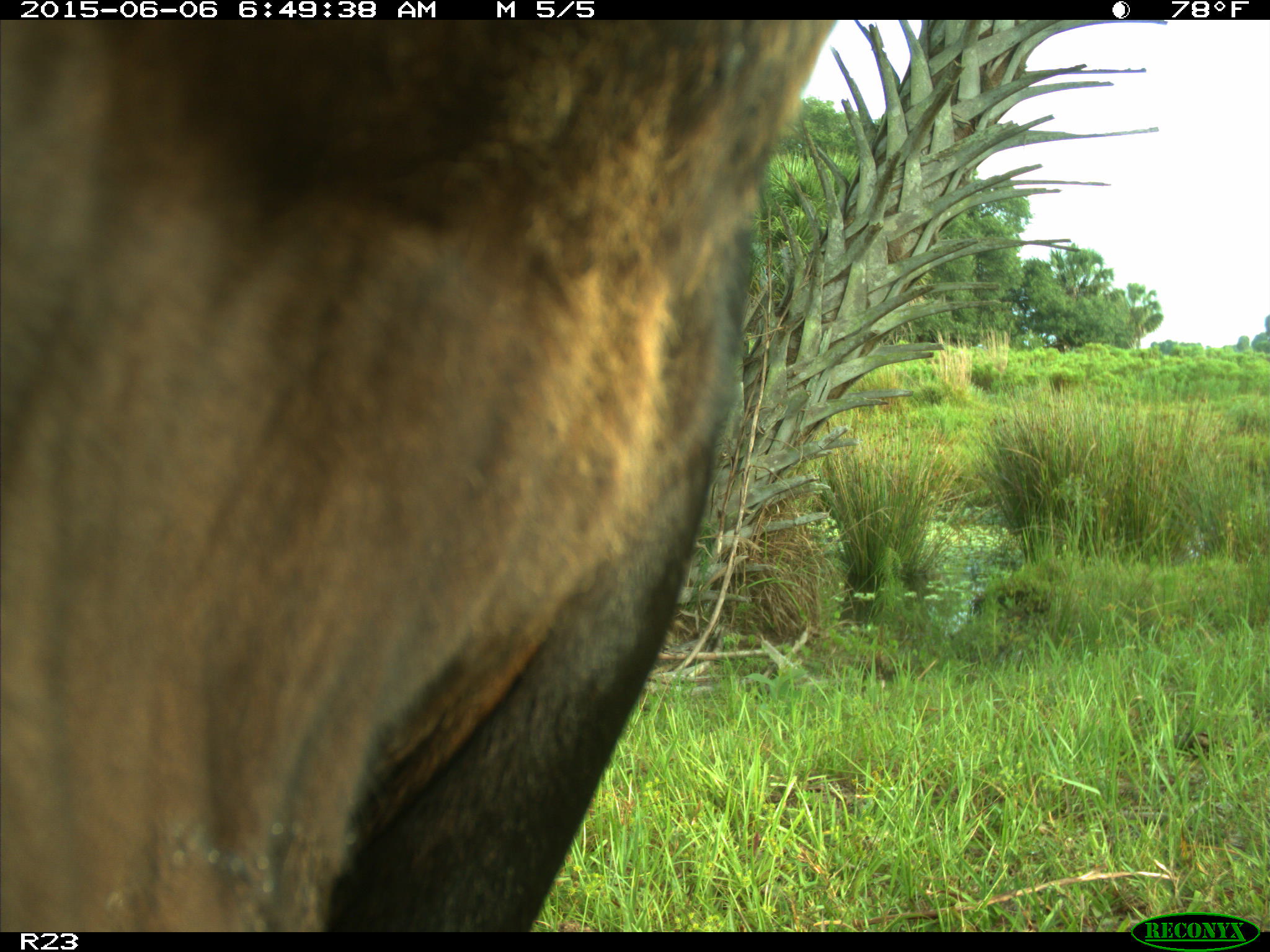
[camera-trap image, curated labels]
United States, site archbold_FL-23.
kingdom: Animalia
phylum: Chordata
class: Mammalia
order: Artiodactyla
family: Bovidae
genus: Bos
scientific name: Bos taurus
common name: domestic cow